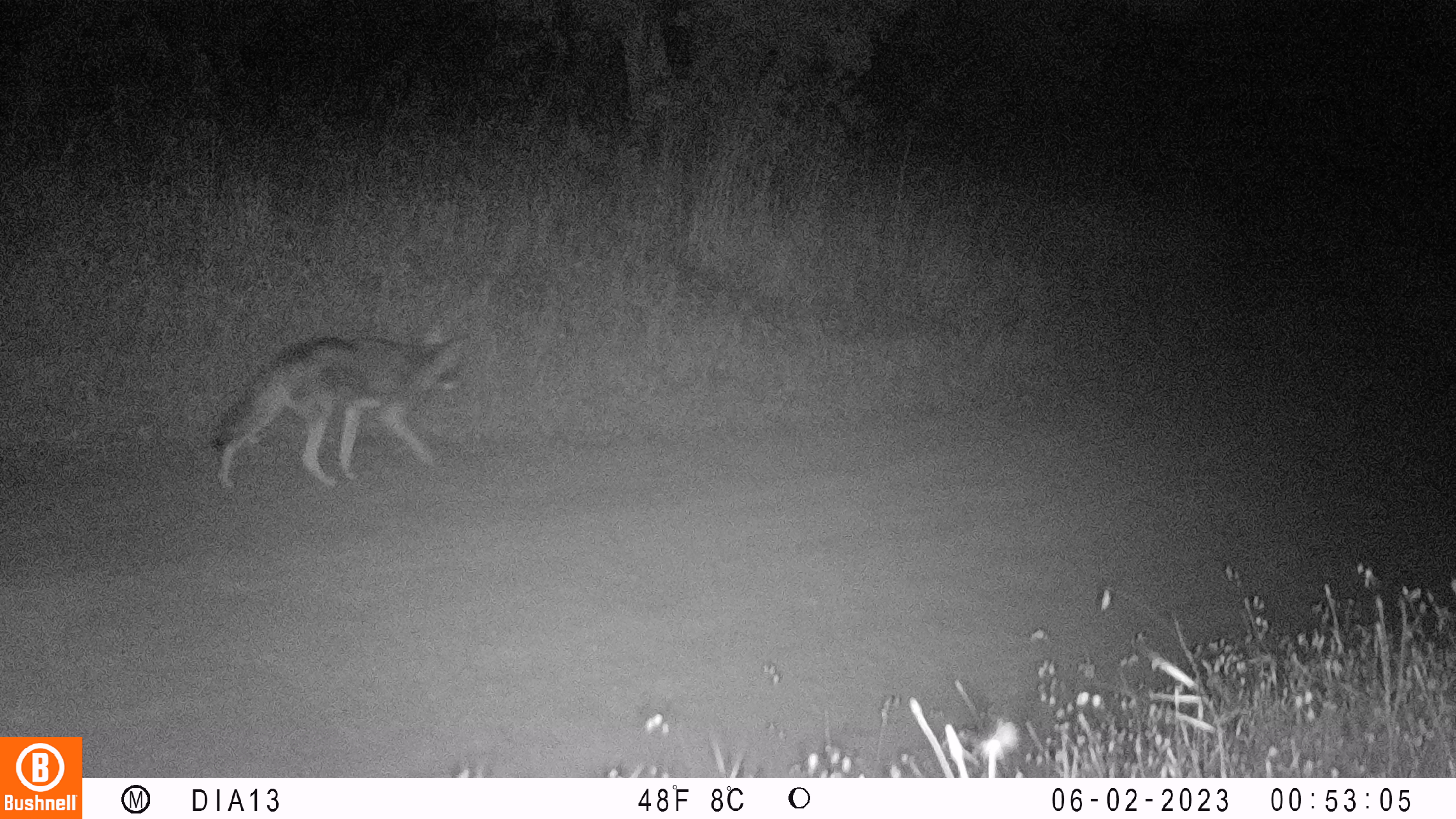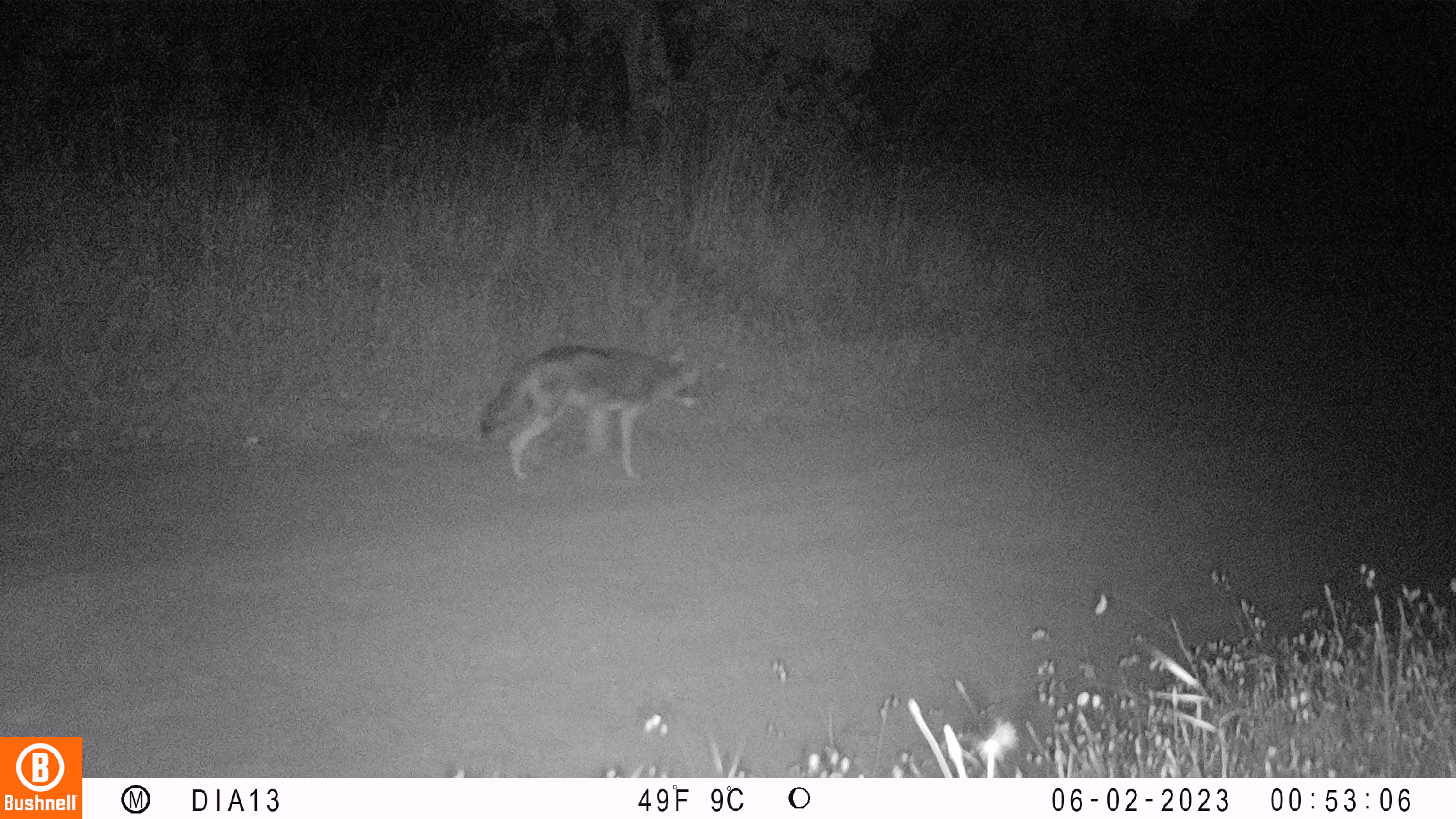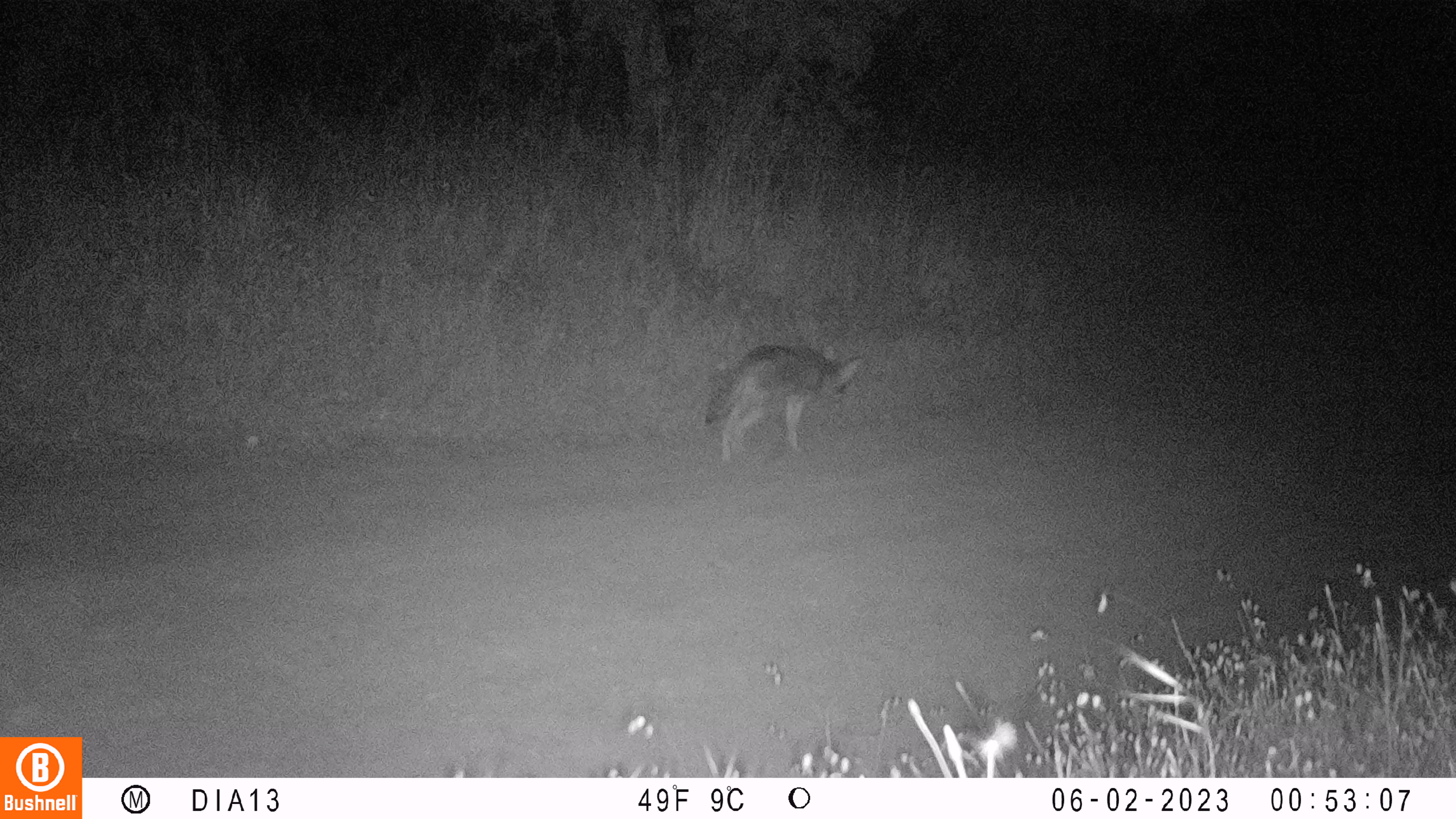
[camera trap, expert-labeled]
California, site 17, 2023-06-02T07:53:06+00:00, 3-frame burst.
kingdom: Animalia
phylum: Chordata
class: Mammalia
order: Carnivora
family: Canidae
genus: Canis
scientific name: Canis latrans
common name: coyote